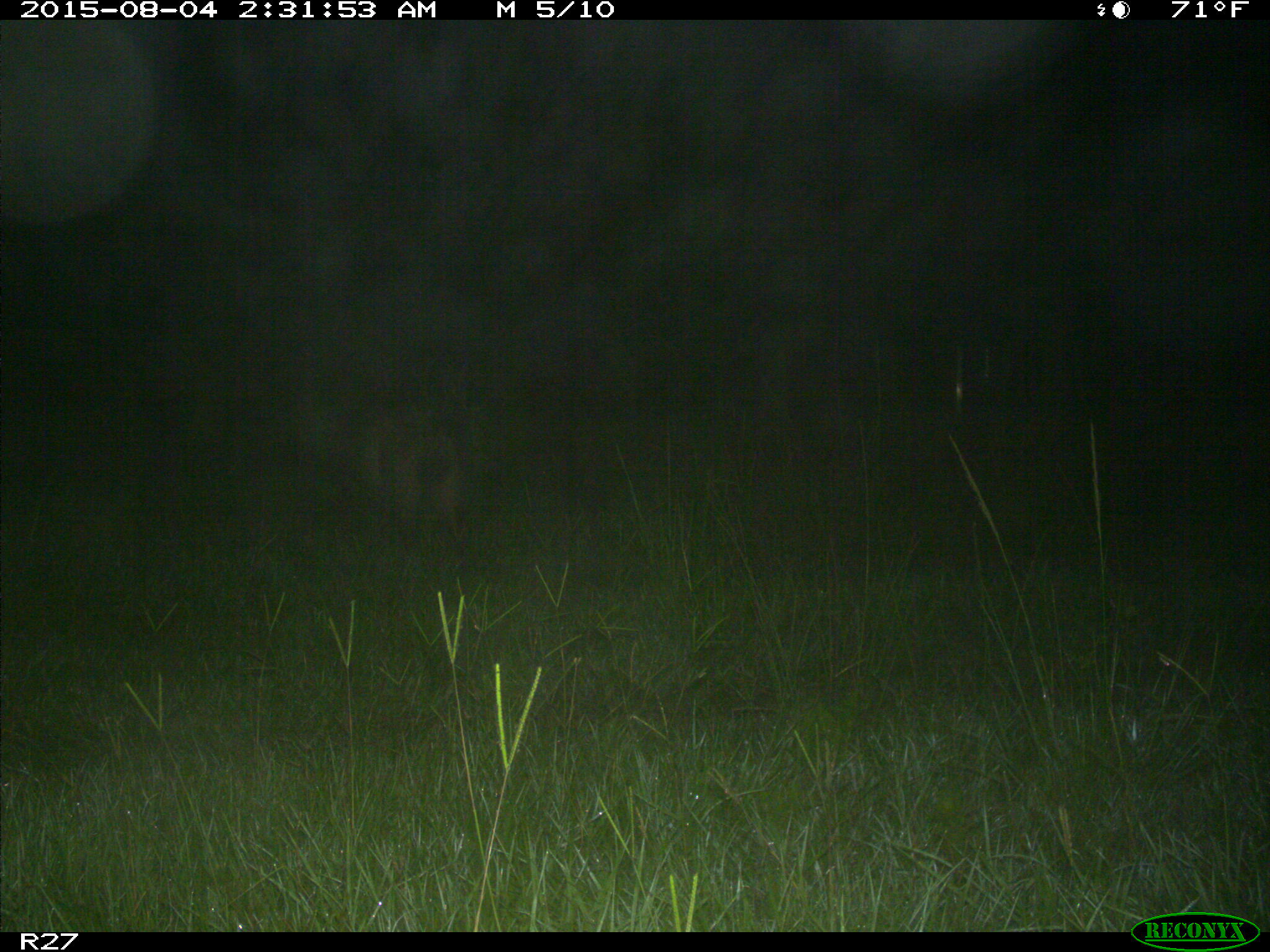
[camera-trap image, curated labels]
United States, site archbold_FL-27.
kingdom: Animalia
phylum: Chordata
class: Mammalia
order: Artiodactyla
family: Suidae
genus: Sus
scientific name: Sus scrofa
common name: wild boar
Sus scrofa (wild boar).